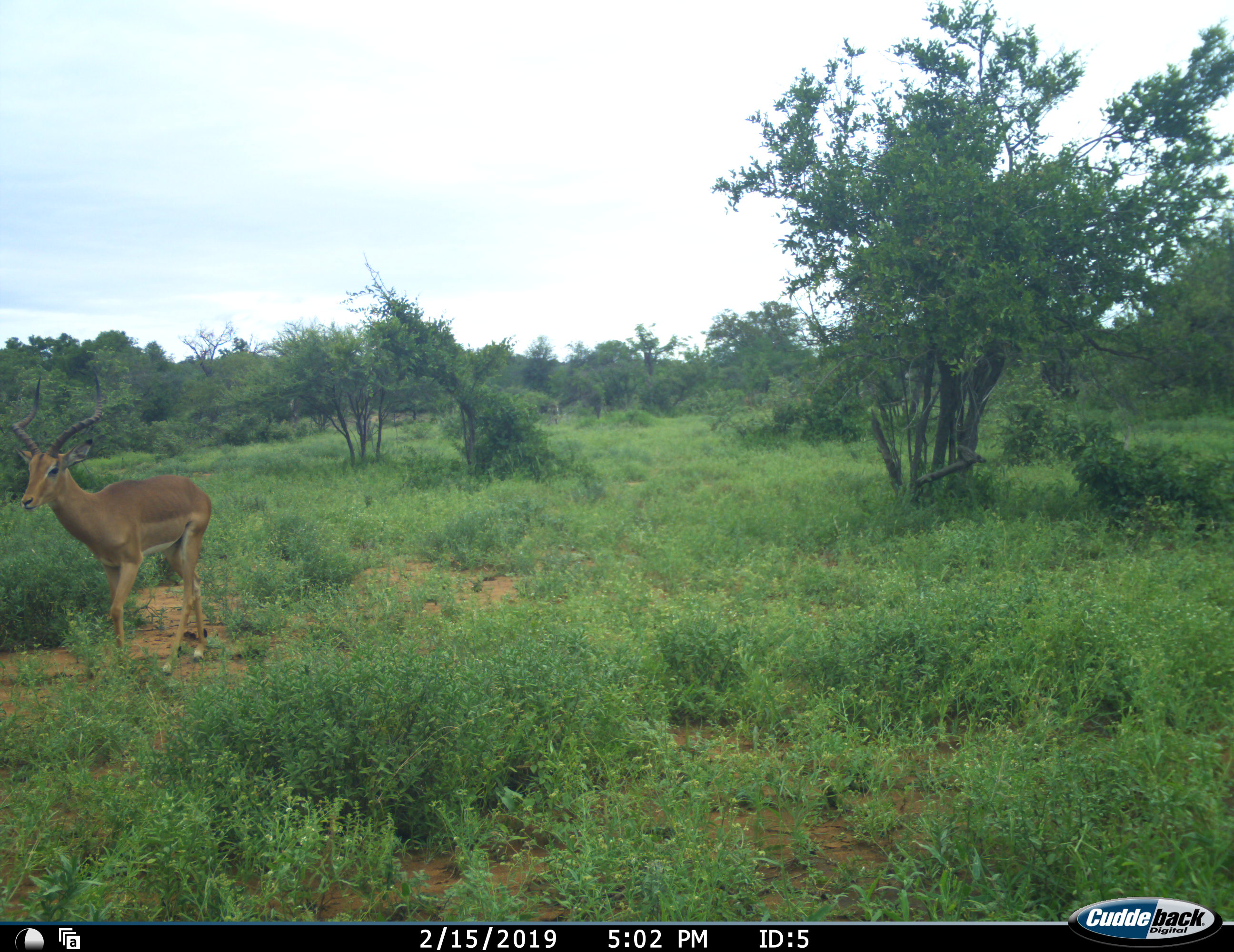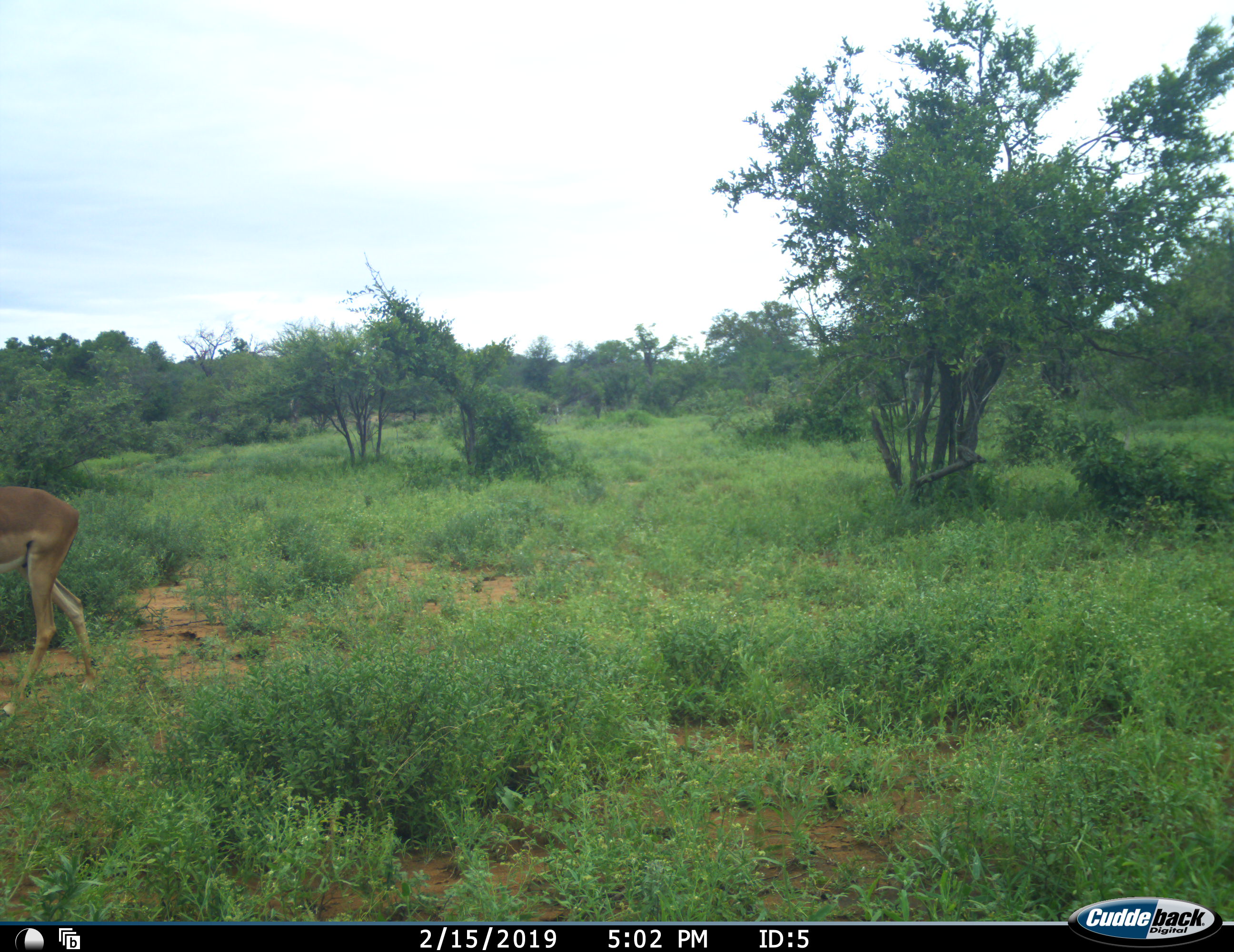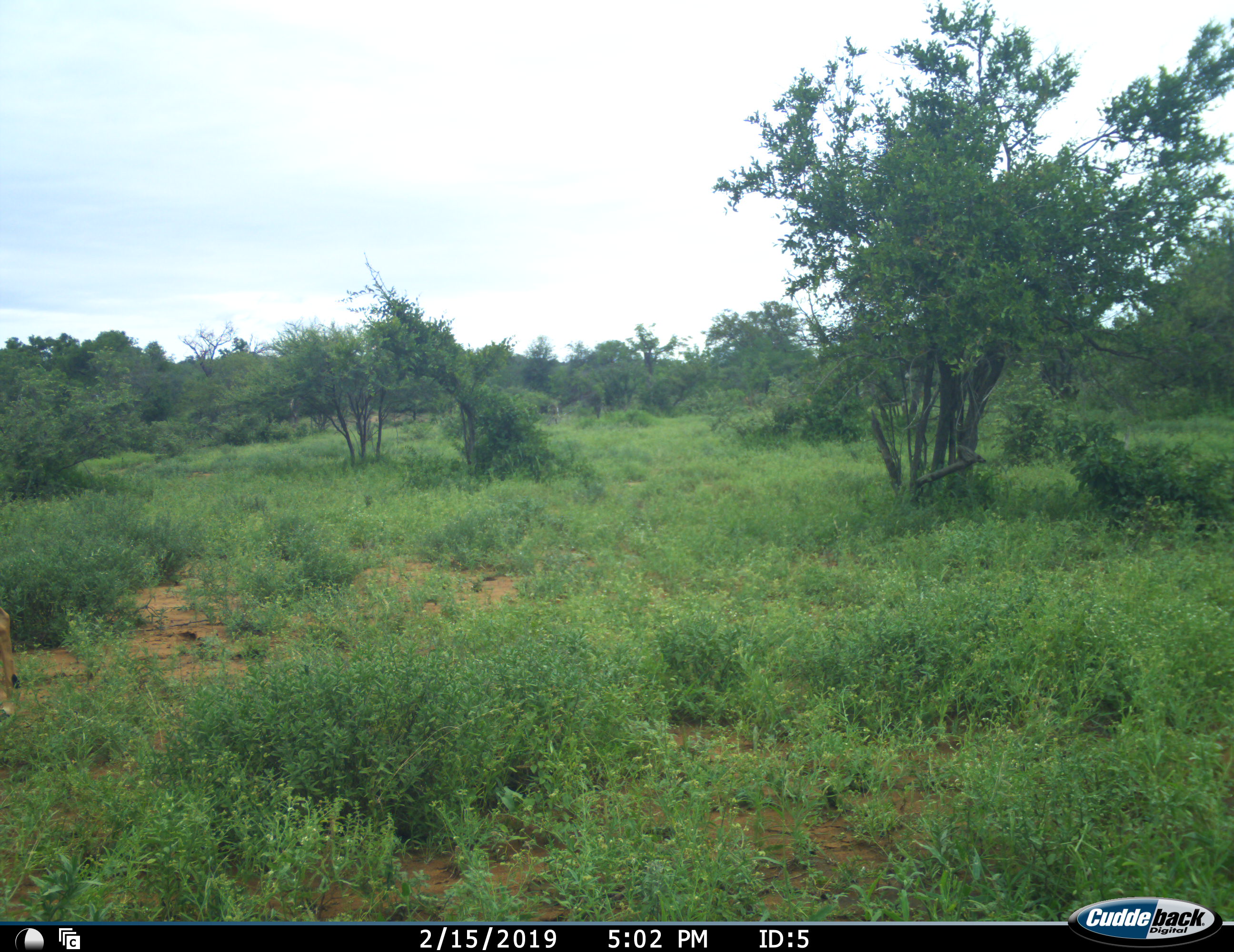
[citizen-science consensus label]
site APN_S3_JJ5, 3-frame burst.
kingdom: Animalia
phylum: Chordata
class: Mammalia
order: Artiodactyla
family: Bovidae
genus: Aepyceros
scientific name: Aepyceros melampus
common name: impala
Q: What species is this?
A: Impala (Aepyceros melampus).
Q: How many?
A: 1.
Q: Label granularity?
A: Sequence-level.